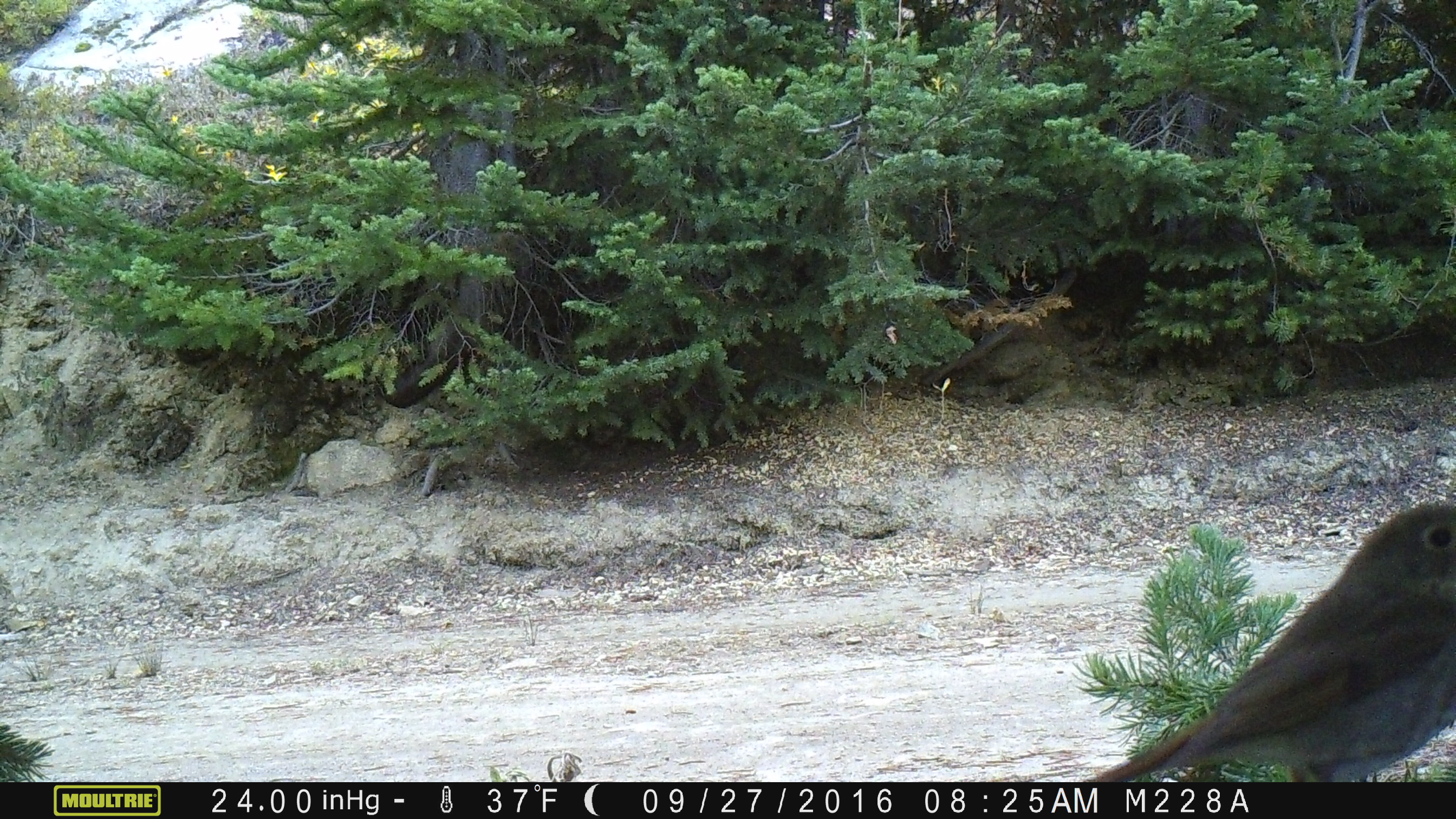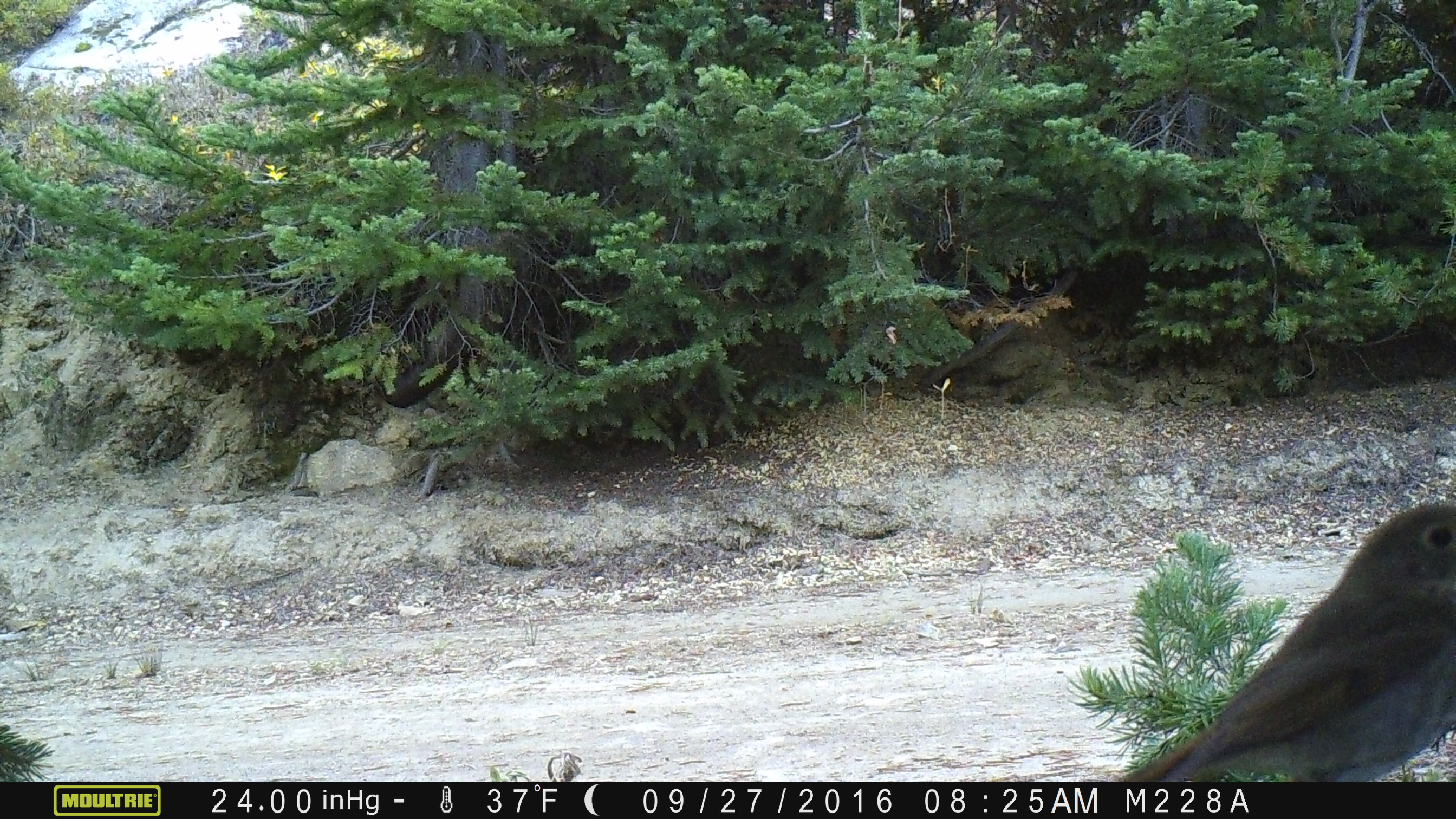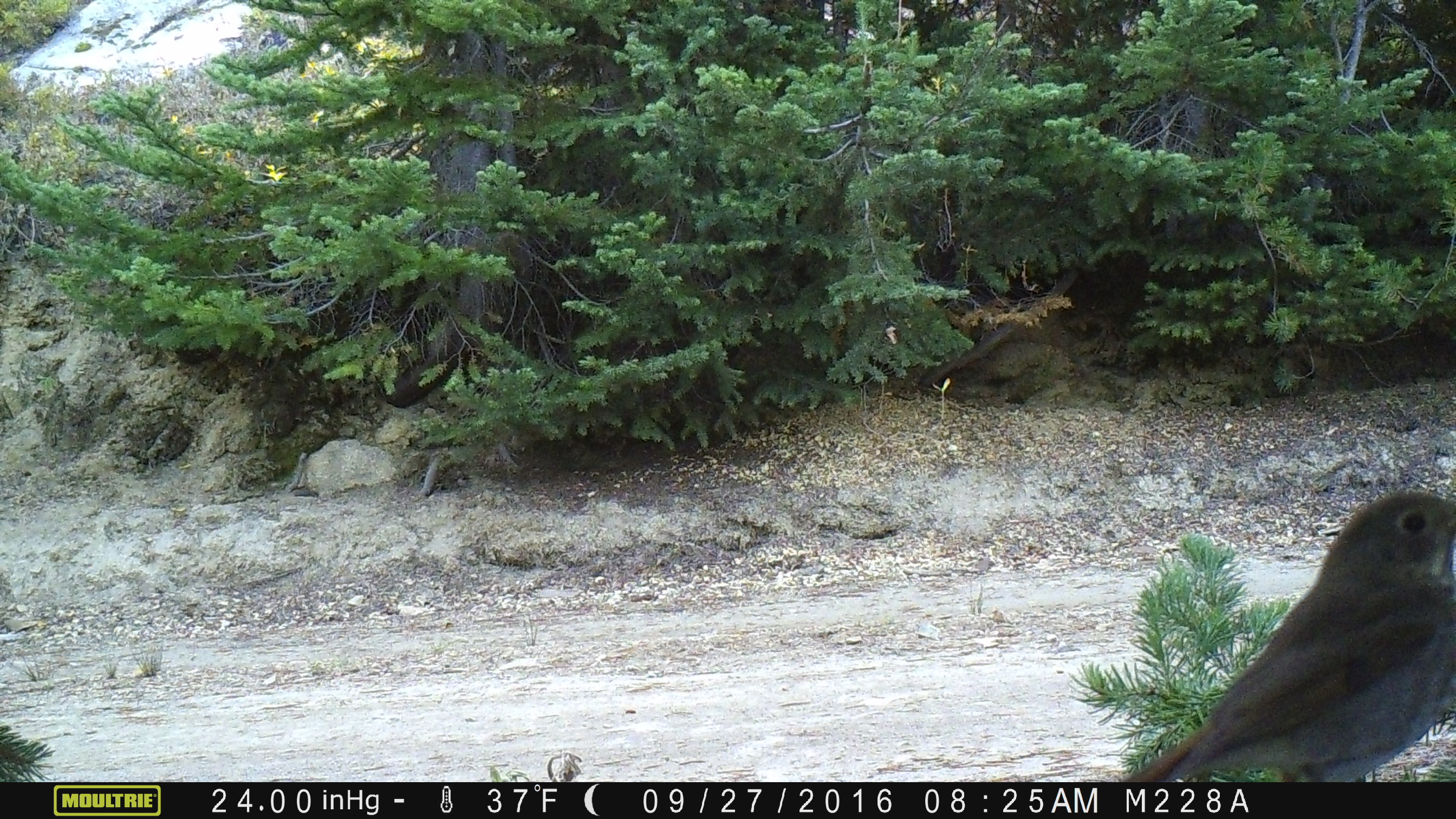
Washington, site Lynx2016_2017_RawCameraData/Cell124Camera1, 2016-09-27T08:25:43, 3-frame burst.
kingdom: Animalia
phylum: Chordata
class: Aves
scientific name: Aves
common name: birds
Aves (birds). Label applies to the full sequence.